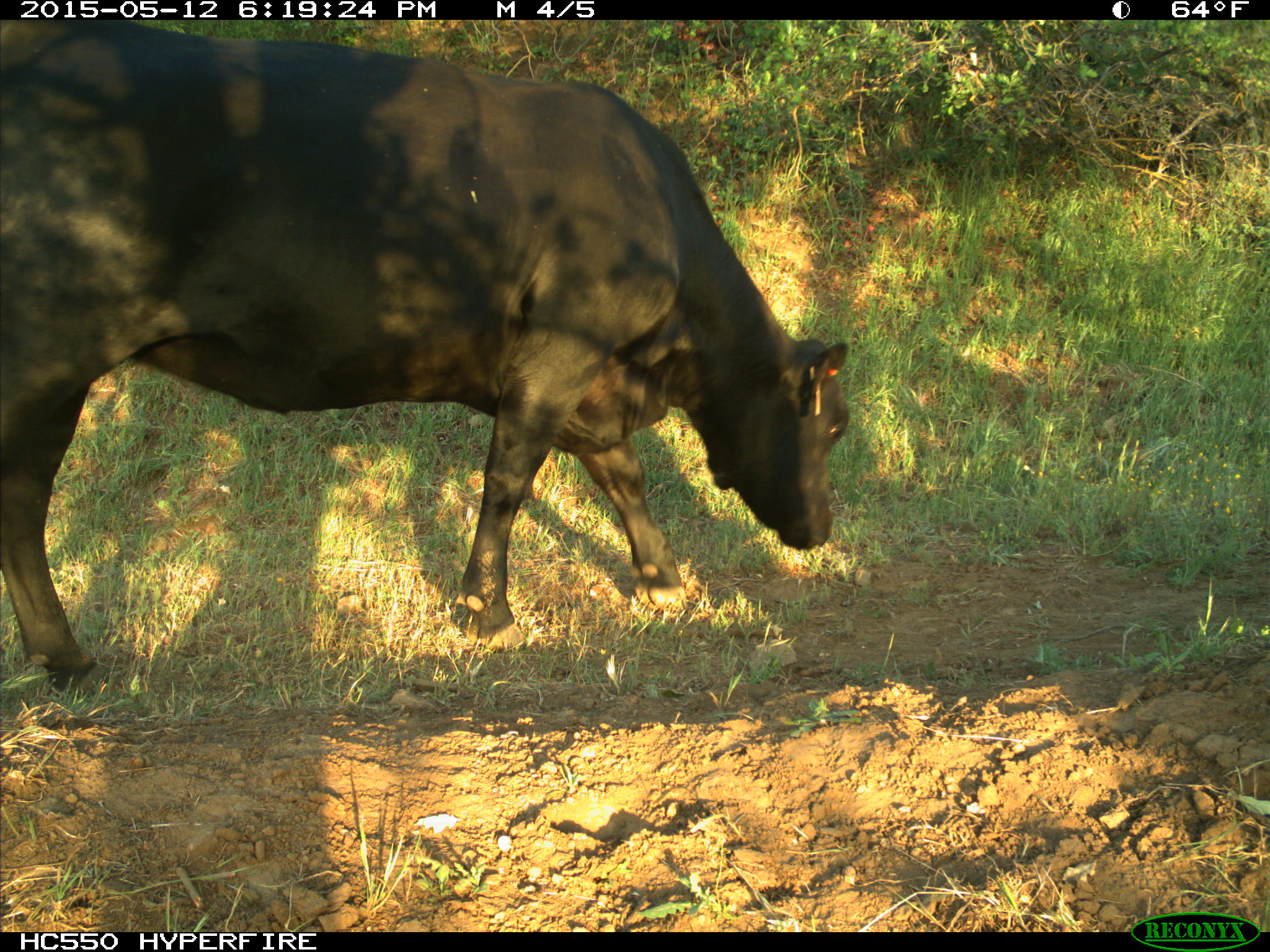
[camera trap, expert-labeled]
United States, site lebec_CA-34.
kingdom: Animalia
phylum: Chordata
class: Mammalia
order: Artiodactyla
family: Bovidae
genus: Bos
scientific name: Bos taurus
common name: domestic cow